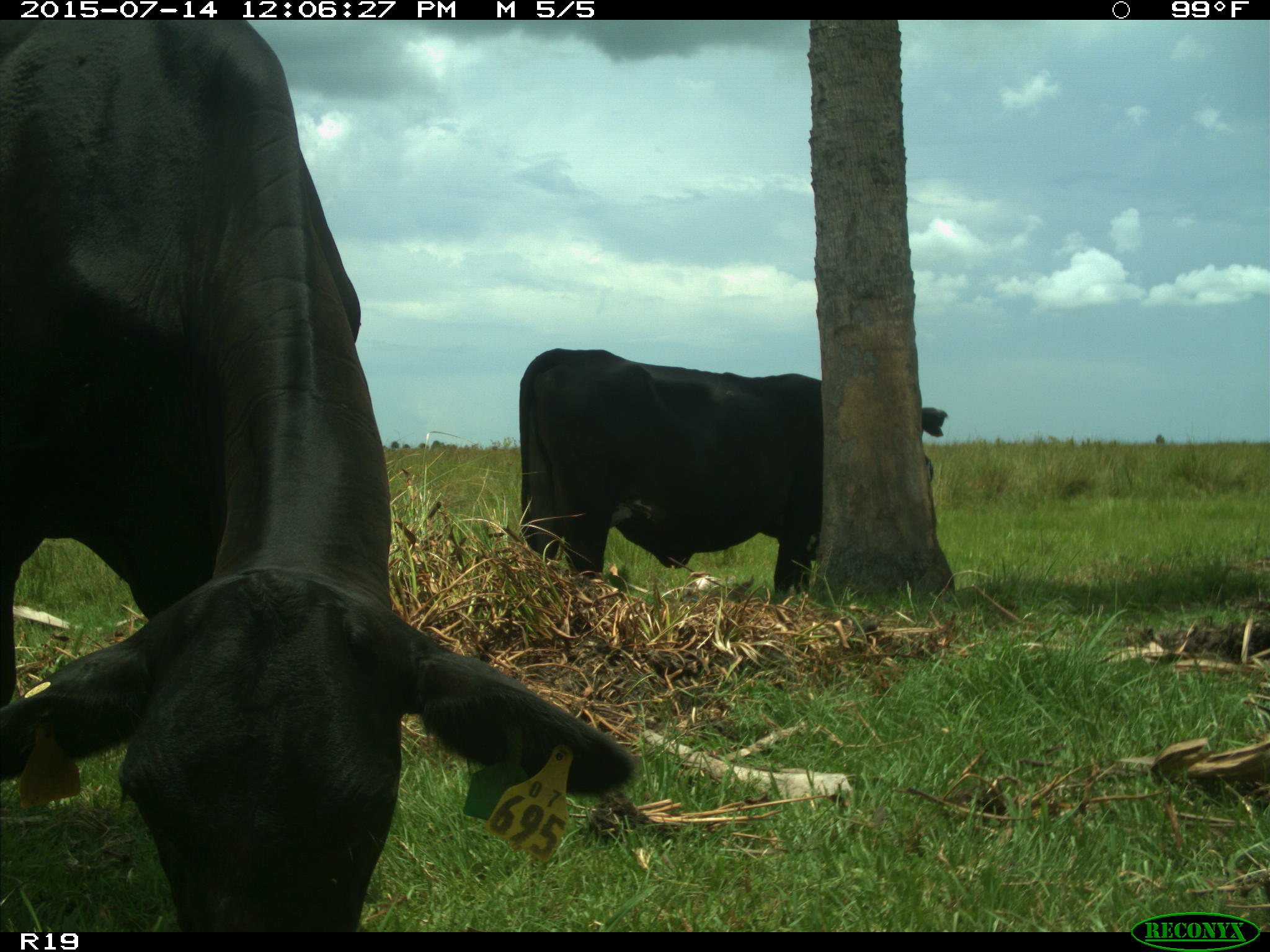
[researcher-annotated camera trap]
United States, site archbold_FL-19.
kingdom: Animalia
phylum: Chordata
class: Mammalia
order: Artiodactyla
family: Bovidae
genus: Bos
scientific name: Bos taurus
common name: domestic cow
Bos taurus (domestic cow).